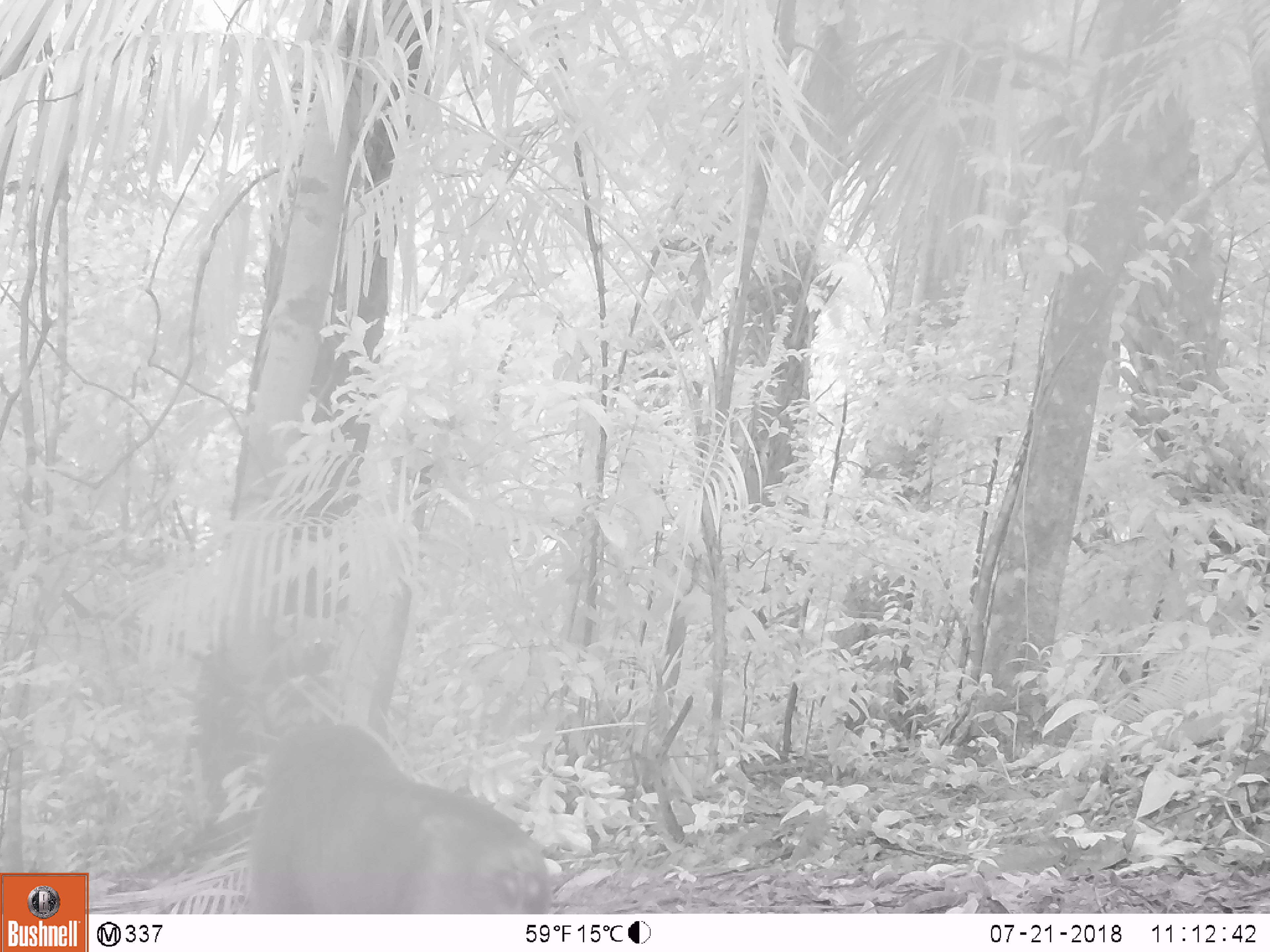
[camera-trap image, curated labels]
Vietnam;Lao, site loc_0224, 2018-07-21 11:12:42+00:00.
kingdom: Animalia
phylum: Chordata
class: Mammalia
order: Primates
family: Cercopithecidae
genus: Macaca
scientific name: Macaca arctoides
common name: stump-tailed macaque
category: stump tailed macaque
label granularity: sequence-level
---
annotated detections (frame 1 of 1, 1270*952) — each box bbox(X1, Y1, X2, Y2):
stump tailed macaque: bbox(245, 717, 553, 914)